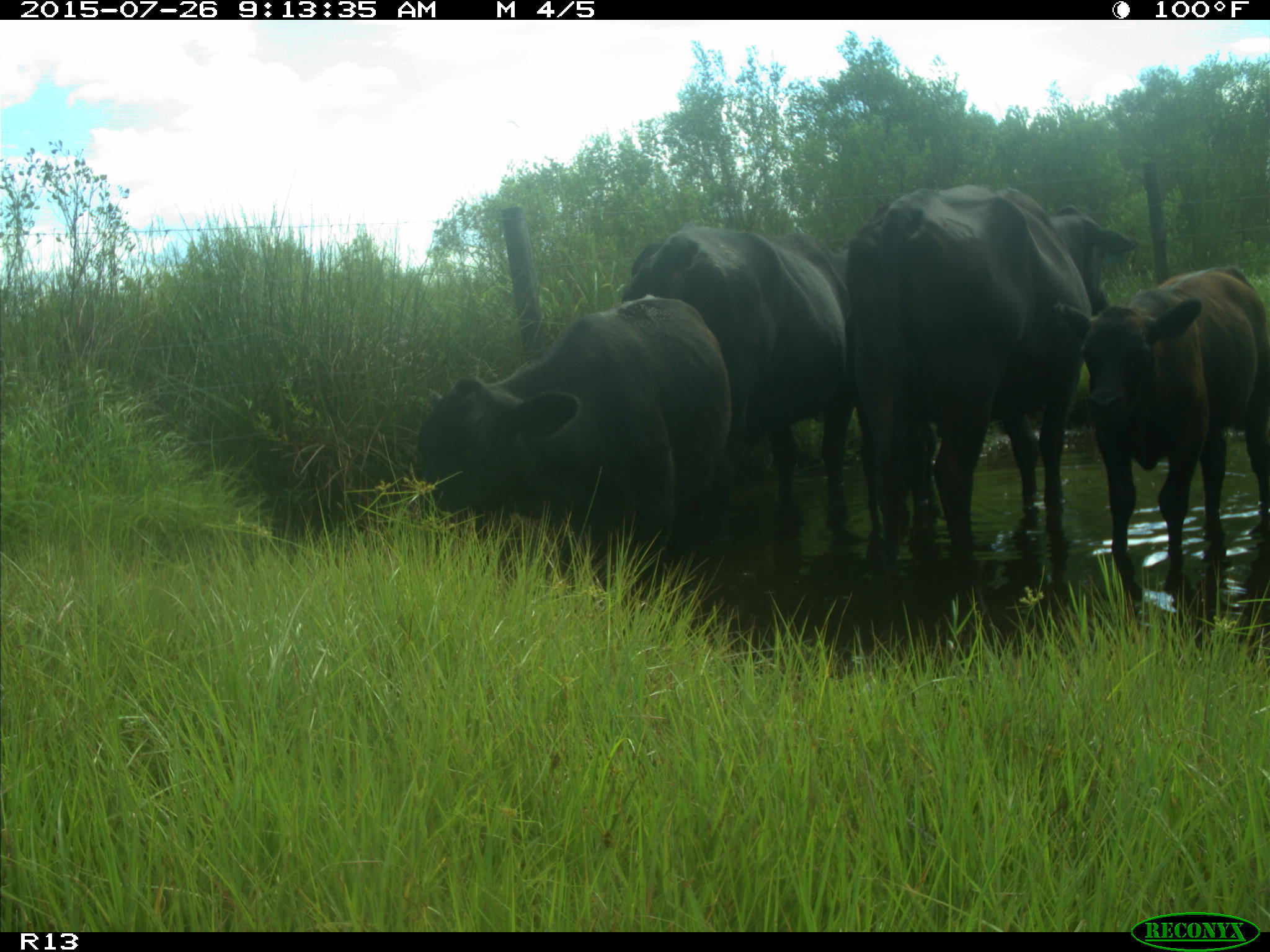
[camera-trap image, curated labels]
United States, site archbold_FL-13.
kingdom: Animalia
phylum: Chordata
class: Mammalia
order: Artiodactyla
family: Bovidae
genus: Bos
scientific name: Bos taurus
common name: domestic cow